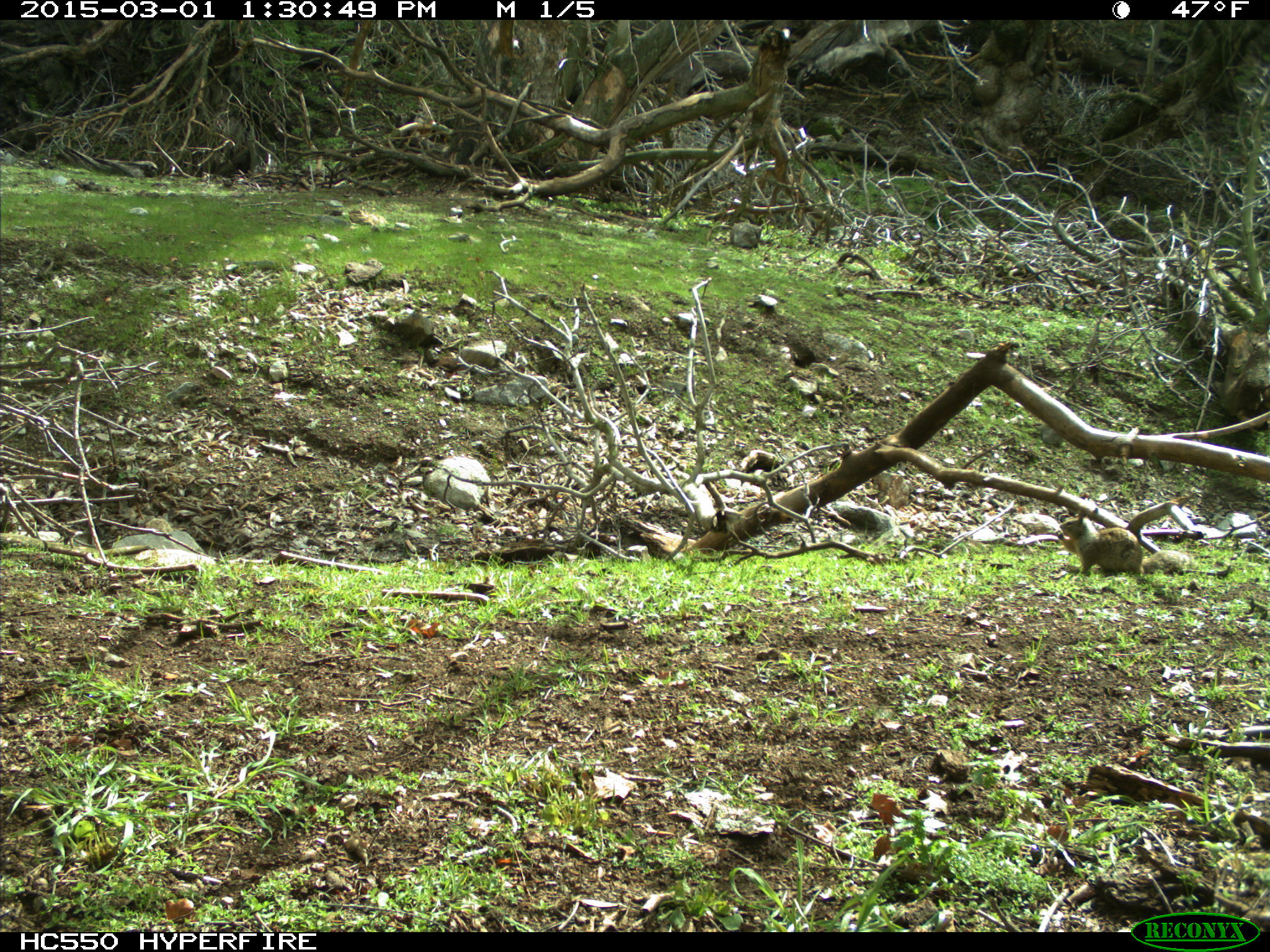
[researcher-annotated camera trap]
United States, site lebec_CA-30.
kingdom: Animalia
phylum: Chordata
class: Mammalia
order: Rodentia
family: Sciuridae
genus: Otospermophilus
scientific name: Otospermophilus beecheyi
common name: california ground squirrel